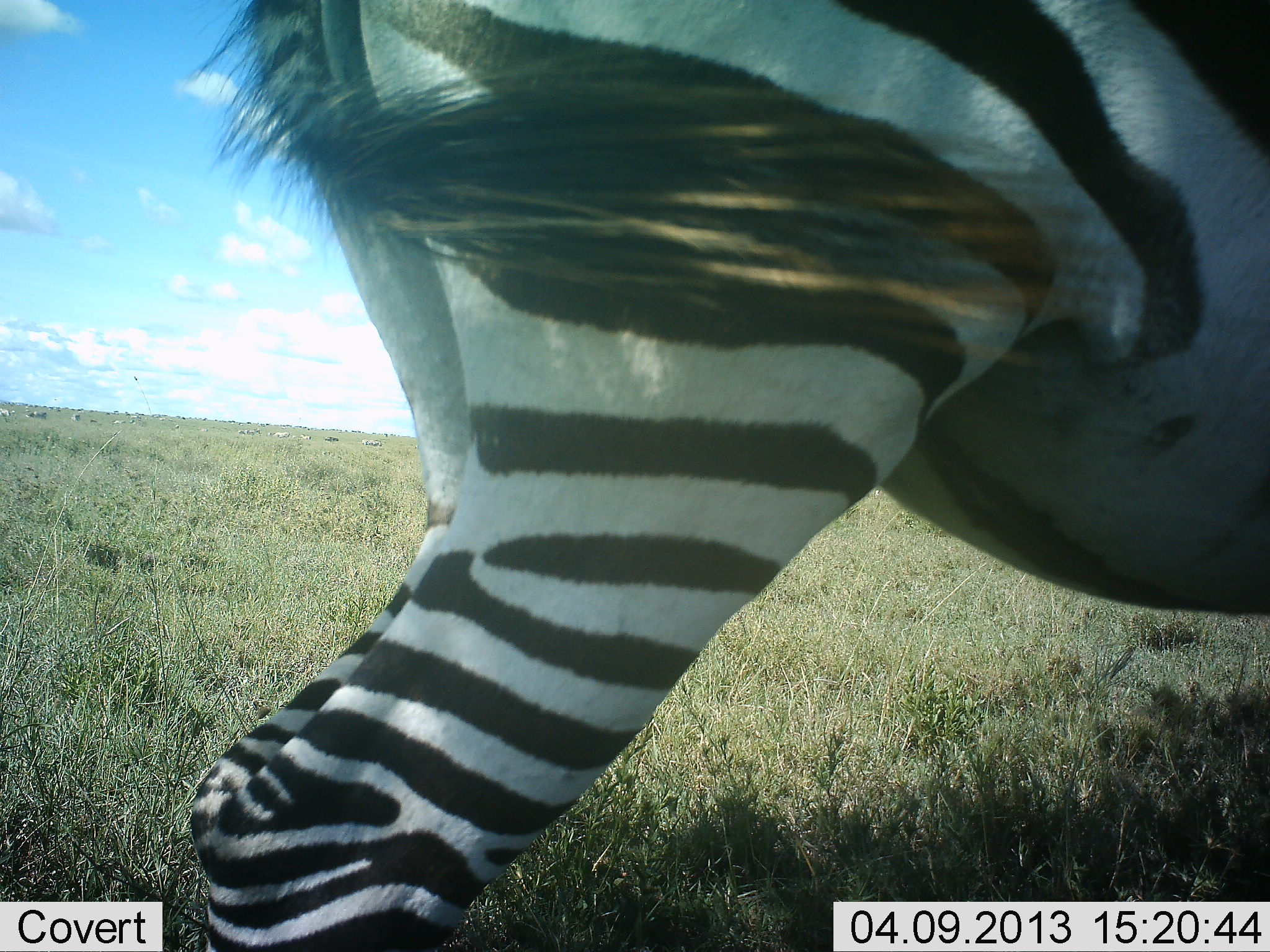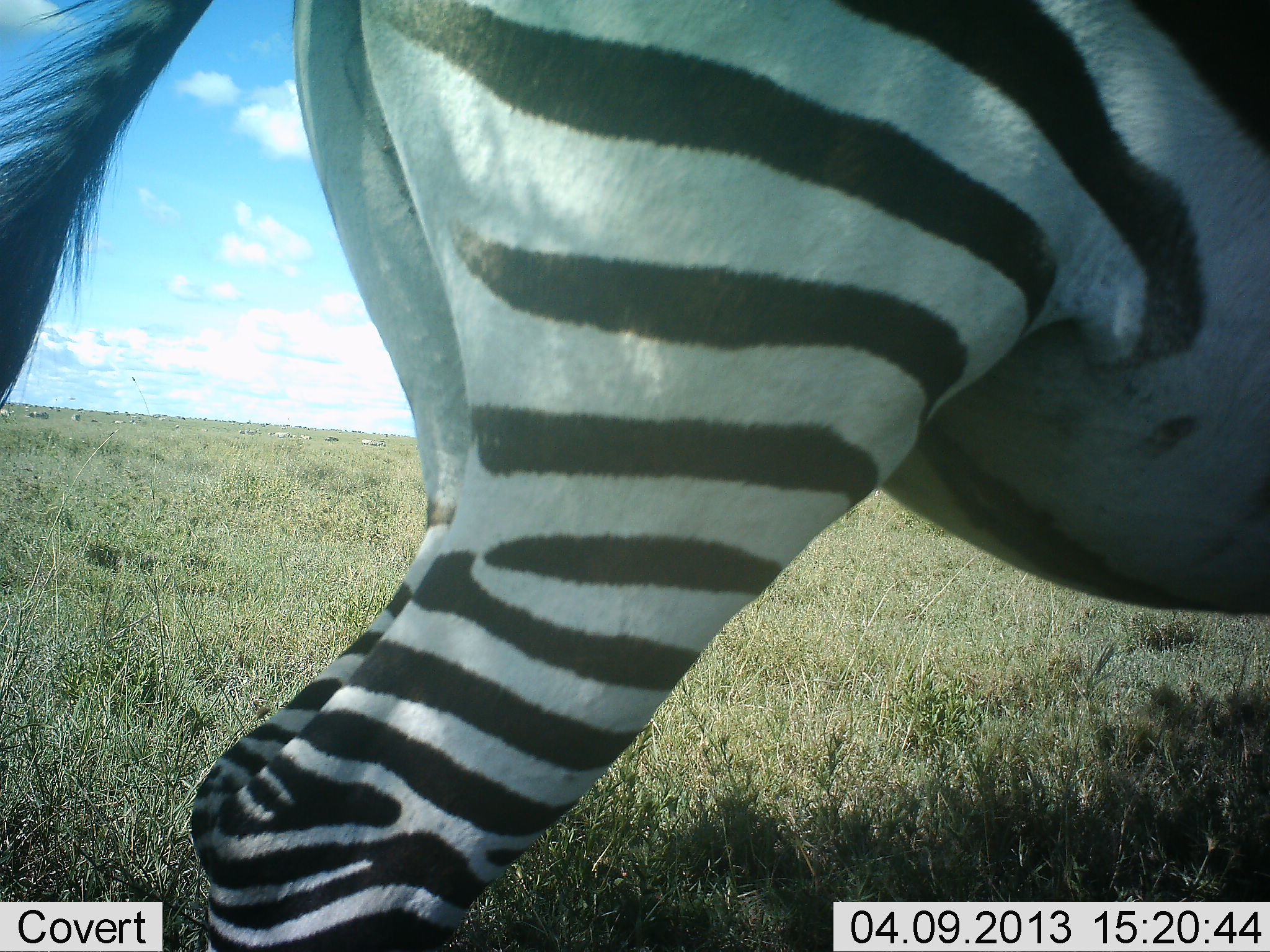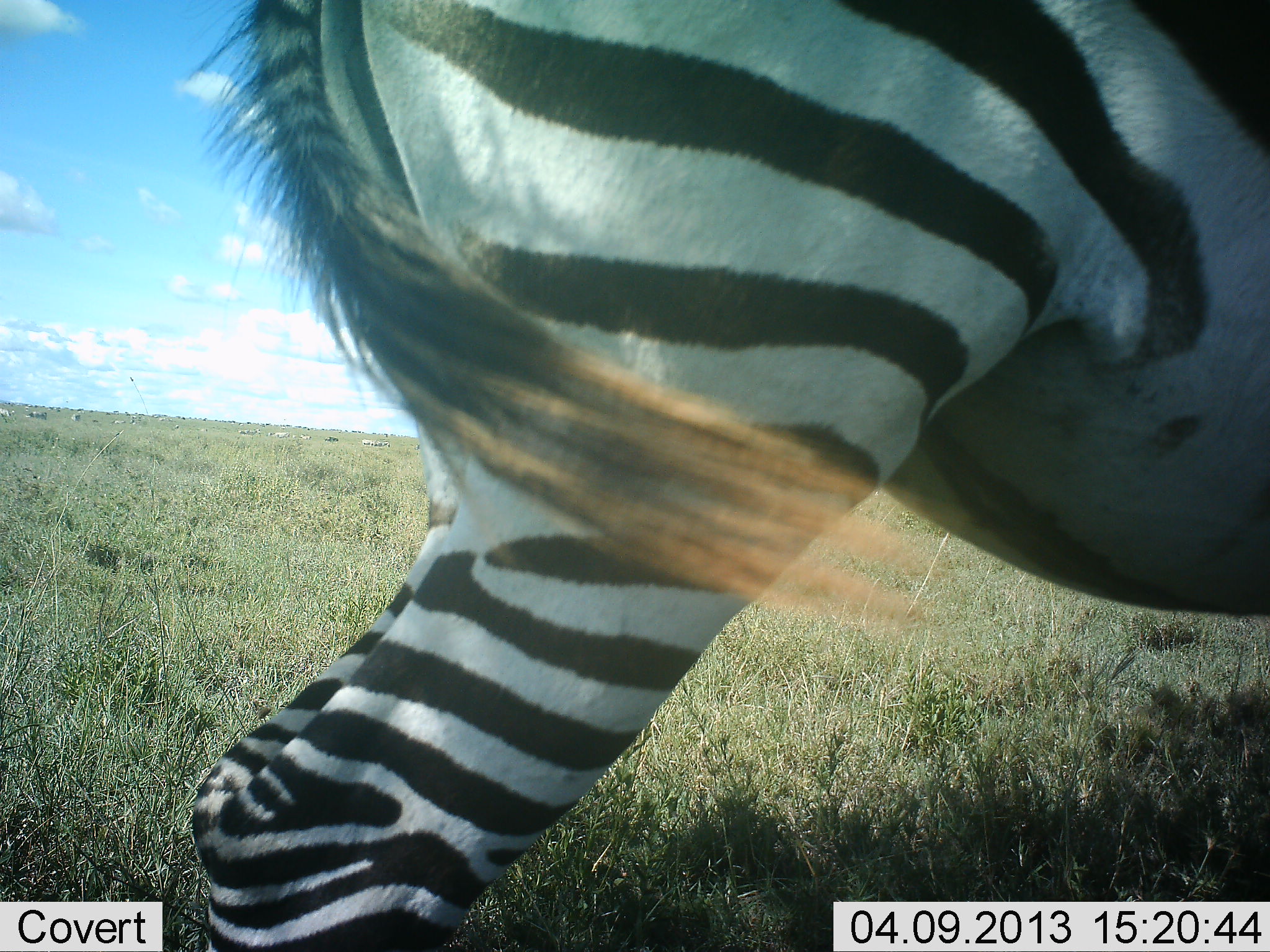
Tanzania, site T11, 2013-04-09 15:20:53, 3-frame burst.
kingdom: Animalia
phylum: Chordata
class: Mammalia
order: Perissodactyla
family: Equidae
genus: Equus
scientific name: Equus quagga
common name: plains zebra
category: zebra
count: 1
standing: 100%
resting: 4%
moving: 0%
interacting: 0%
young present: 0%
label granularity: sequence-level